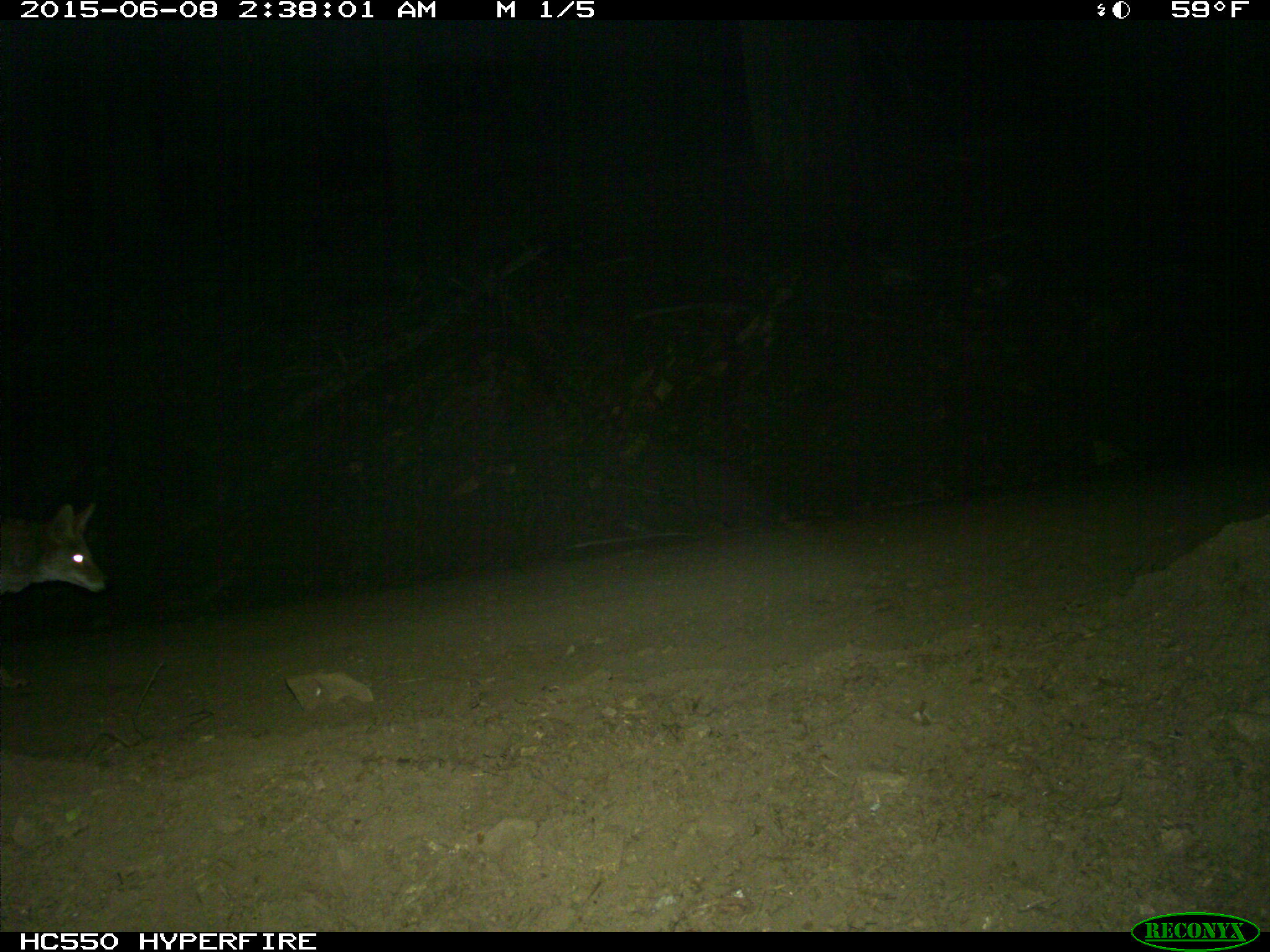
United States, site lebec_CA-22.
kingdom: Animalia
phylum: Chordata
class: Mammalia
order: Carnivora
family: Canidae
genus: Canis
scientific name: Canis latrans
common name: coyote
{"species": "Canis latrans (coyote)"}